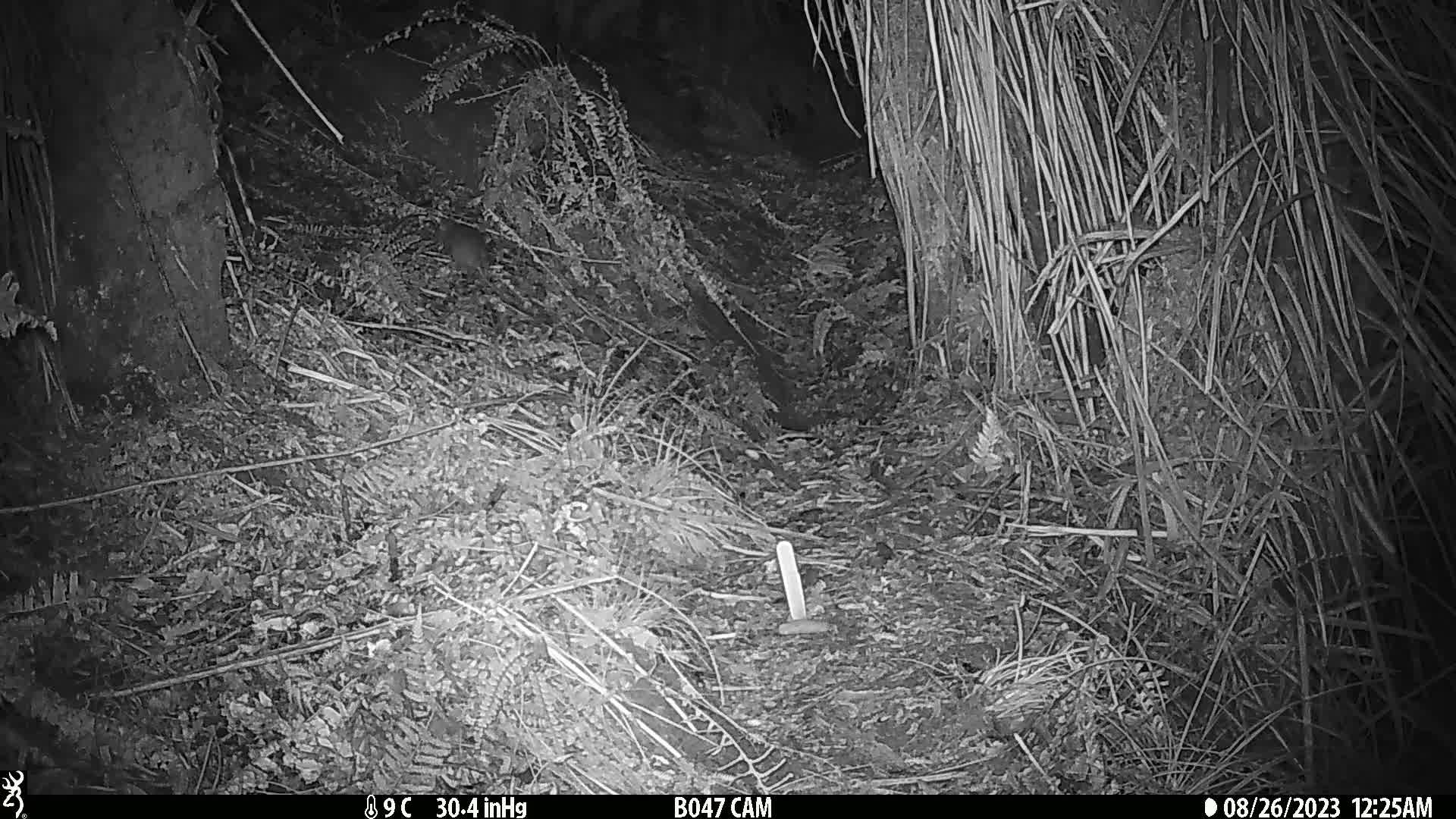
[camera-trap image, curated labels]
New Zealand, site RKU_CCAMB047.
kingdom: Animalia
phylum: Chordata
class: Mammalia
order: Rodentia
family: Muridae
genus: Rattus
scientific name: Rattus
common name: rat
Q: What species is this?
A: Rat (Rattus).